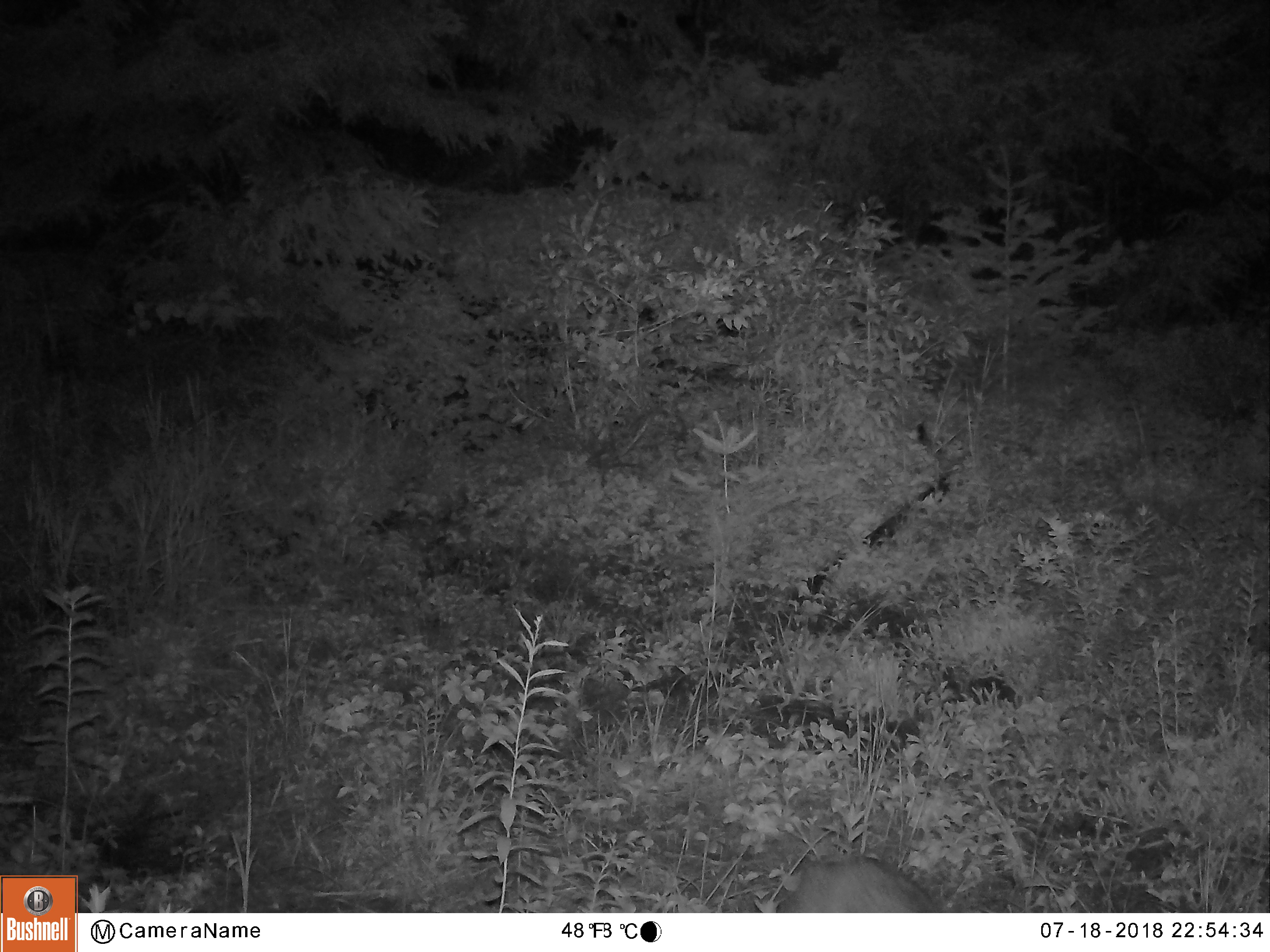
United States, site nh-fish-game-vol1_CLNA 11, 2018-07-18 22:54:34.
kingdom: Animalia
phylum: Chordata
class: Mammalia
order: Lagomorpha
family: Leporidae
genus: Lepus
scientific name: Lepus americanus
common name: snowshoe hare